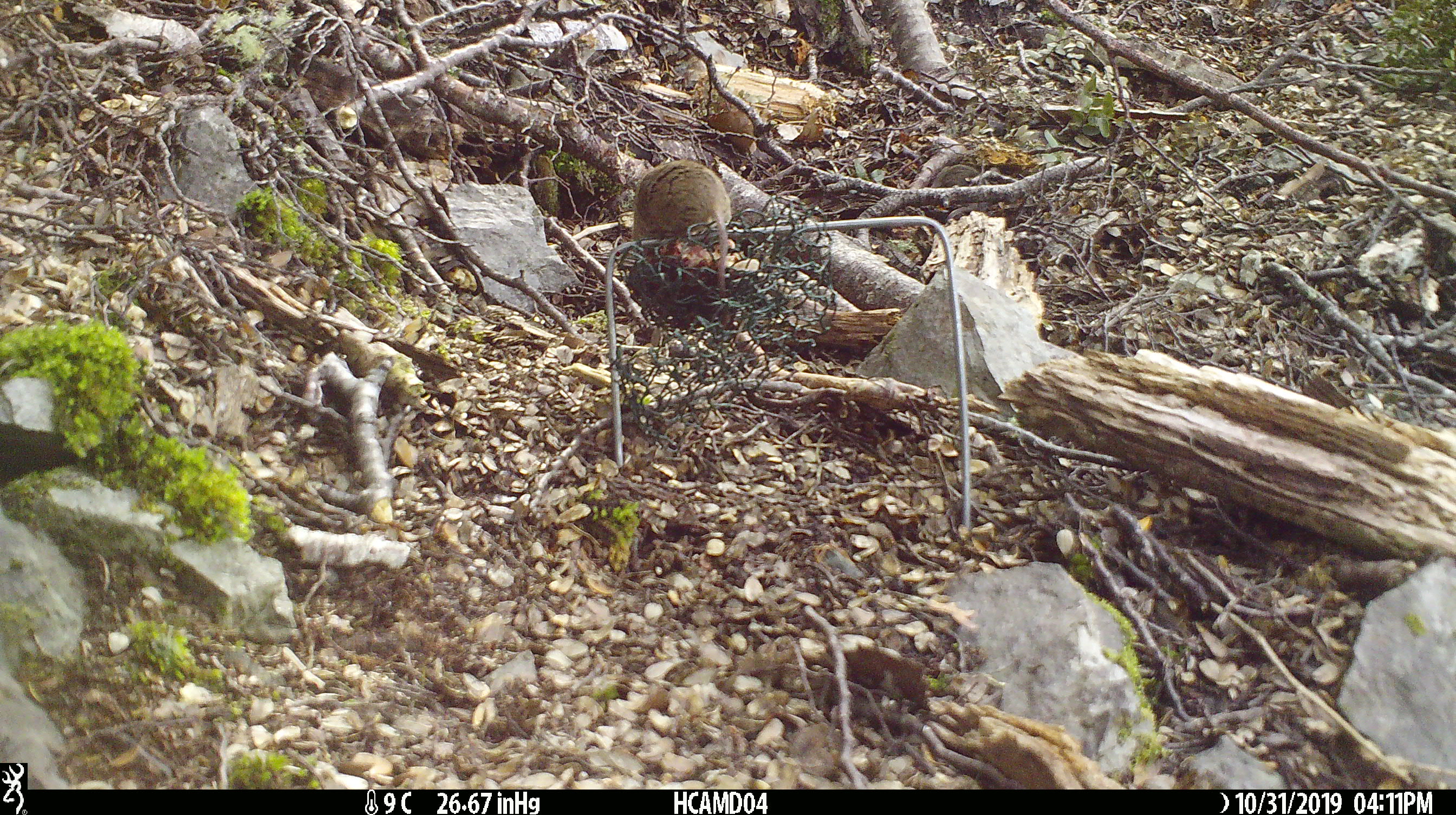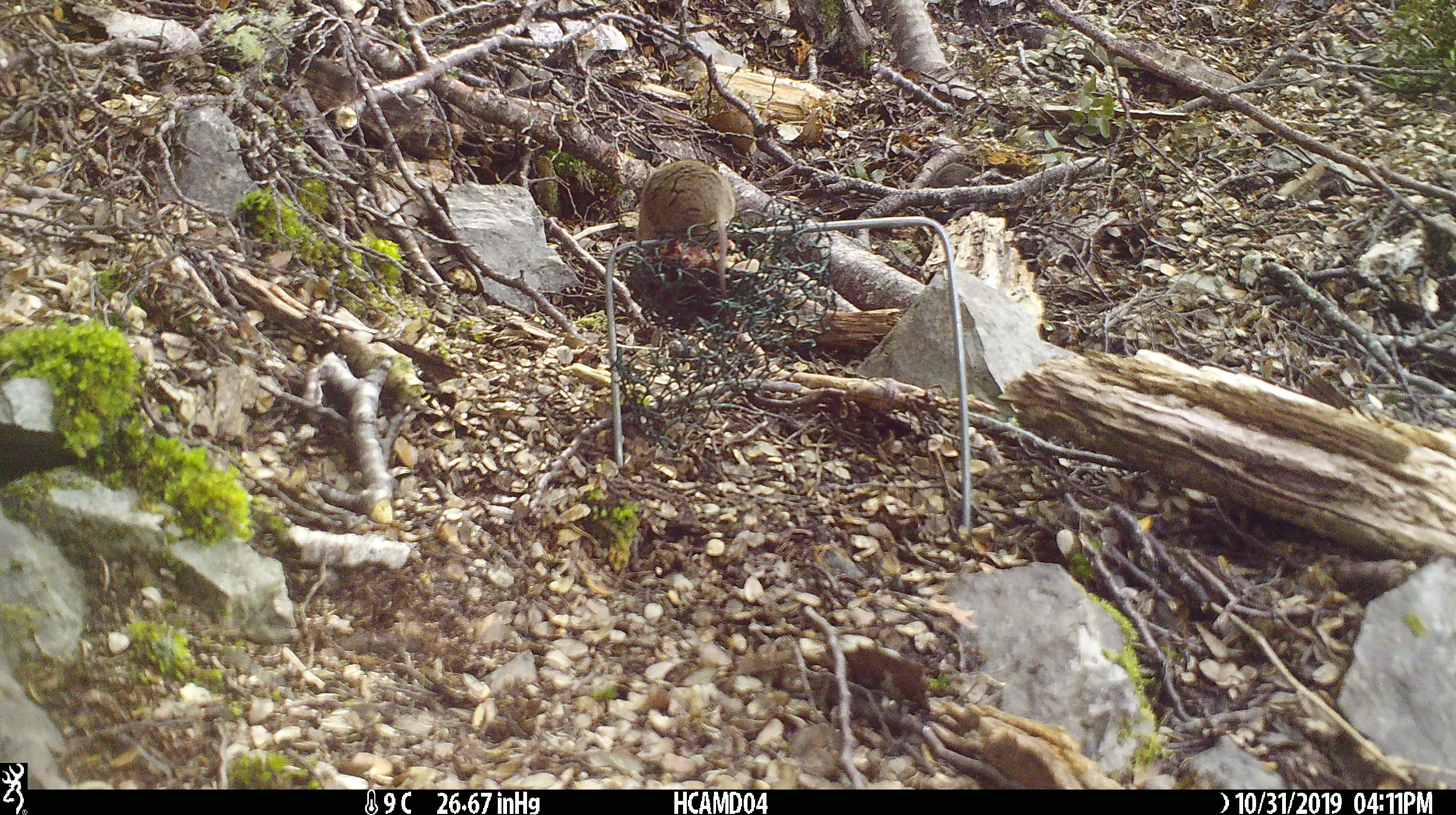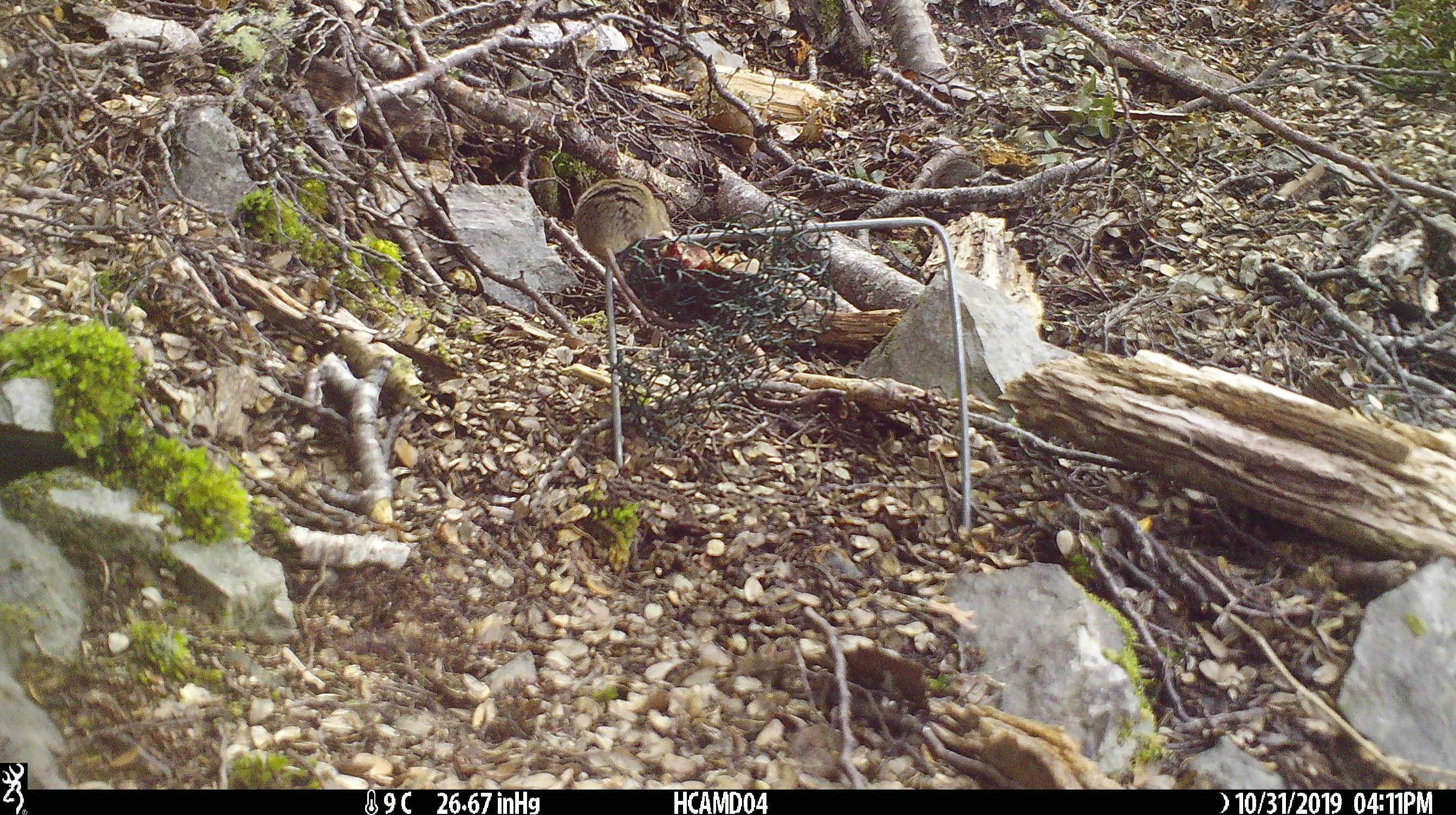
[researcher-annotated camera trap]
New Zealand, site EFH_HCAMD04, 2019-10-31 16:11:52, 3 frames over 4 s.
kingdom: Animalia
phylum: Chordata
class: Mammalia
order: Rodentia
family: Muridae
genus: Mus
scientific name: Mus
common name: mouse